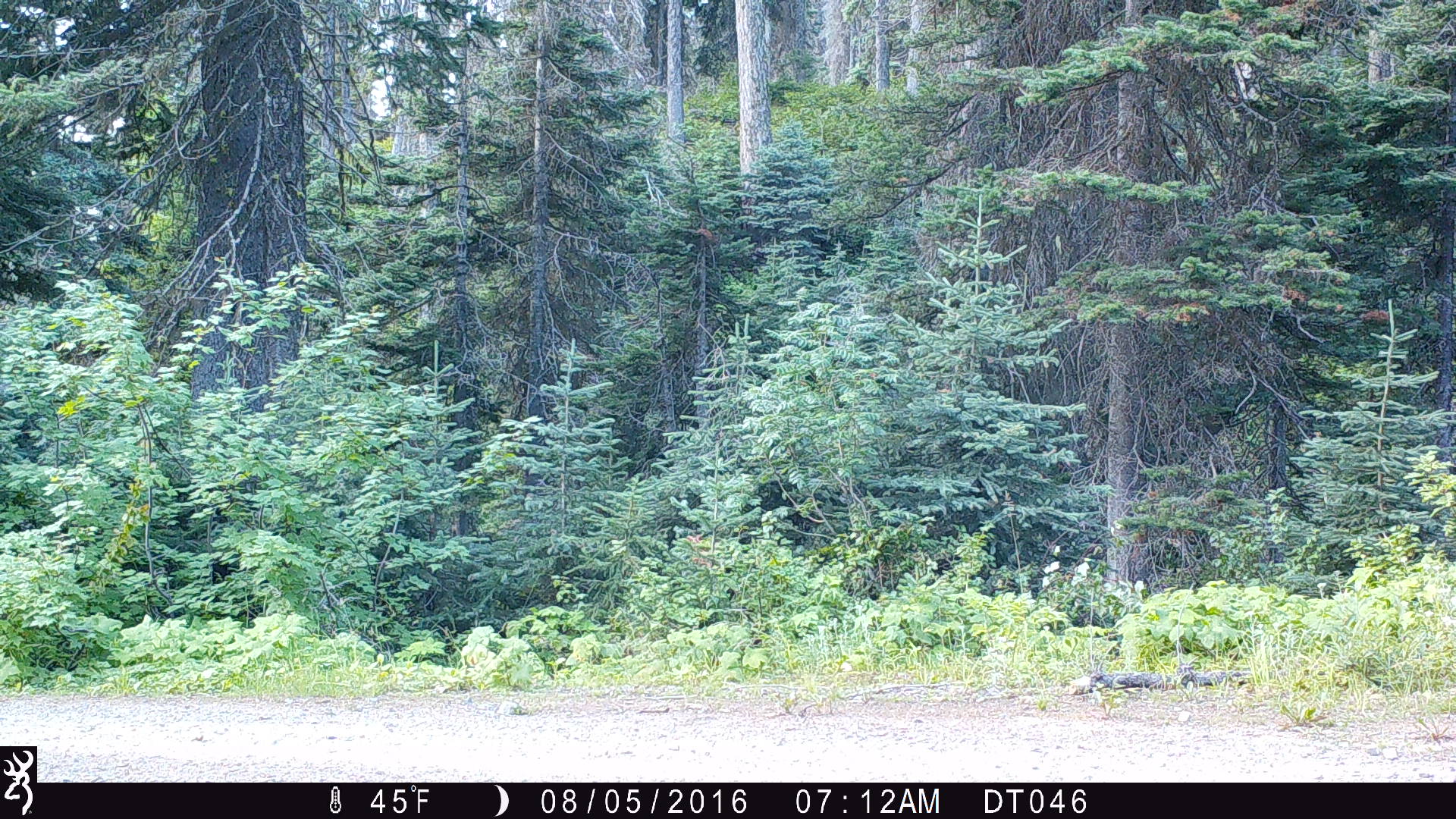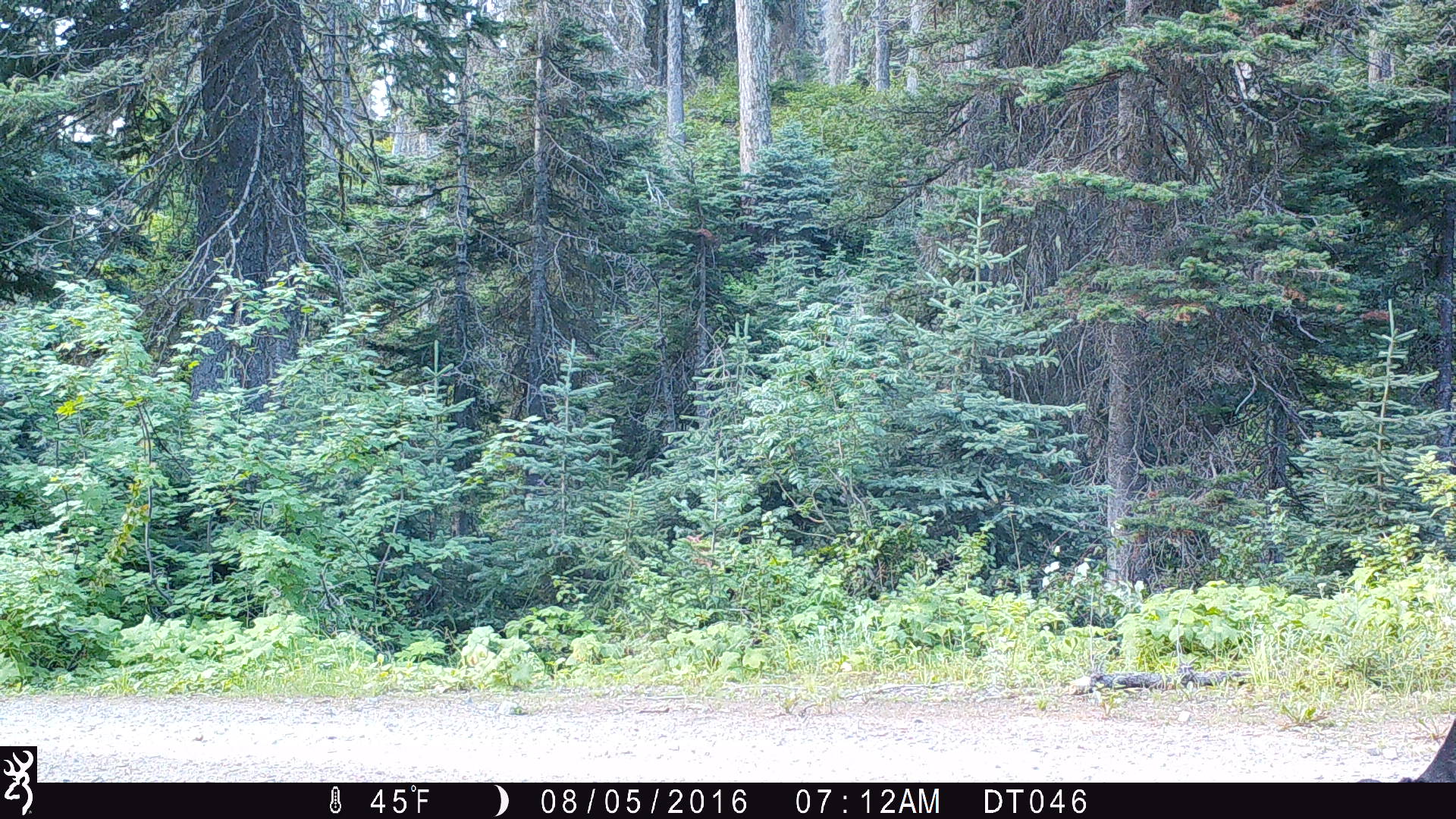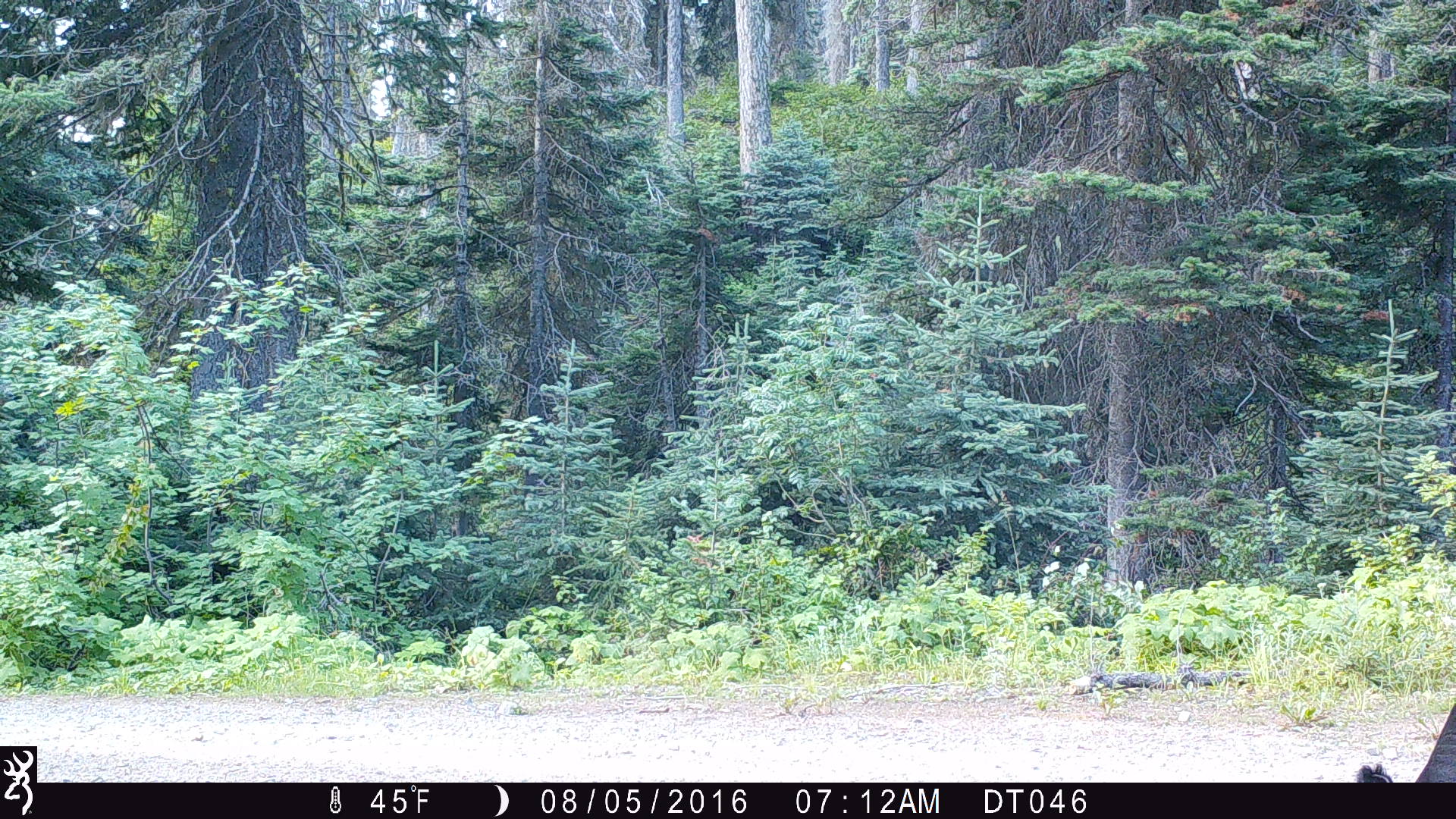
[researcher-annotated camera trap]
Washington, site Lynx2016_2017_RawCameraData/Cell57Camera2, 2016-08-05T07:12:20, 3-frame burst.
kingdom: Animalia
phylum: Chordata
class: Mammalia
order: Artiodactyla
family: Bovidae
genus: Bos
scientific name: Bos taurus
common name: domestic cattle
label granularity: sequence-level